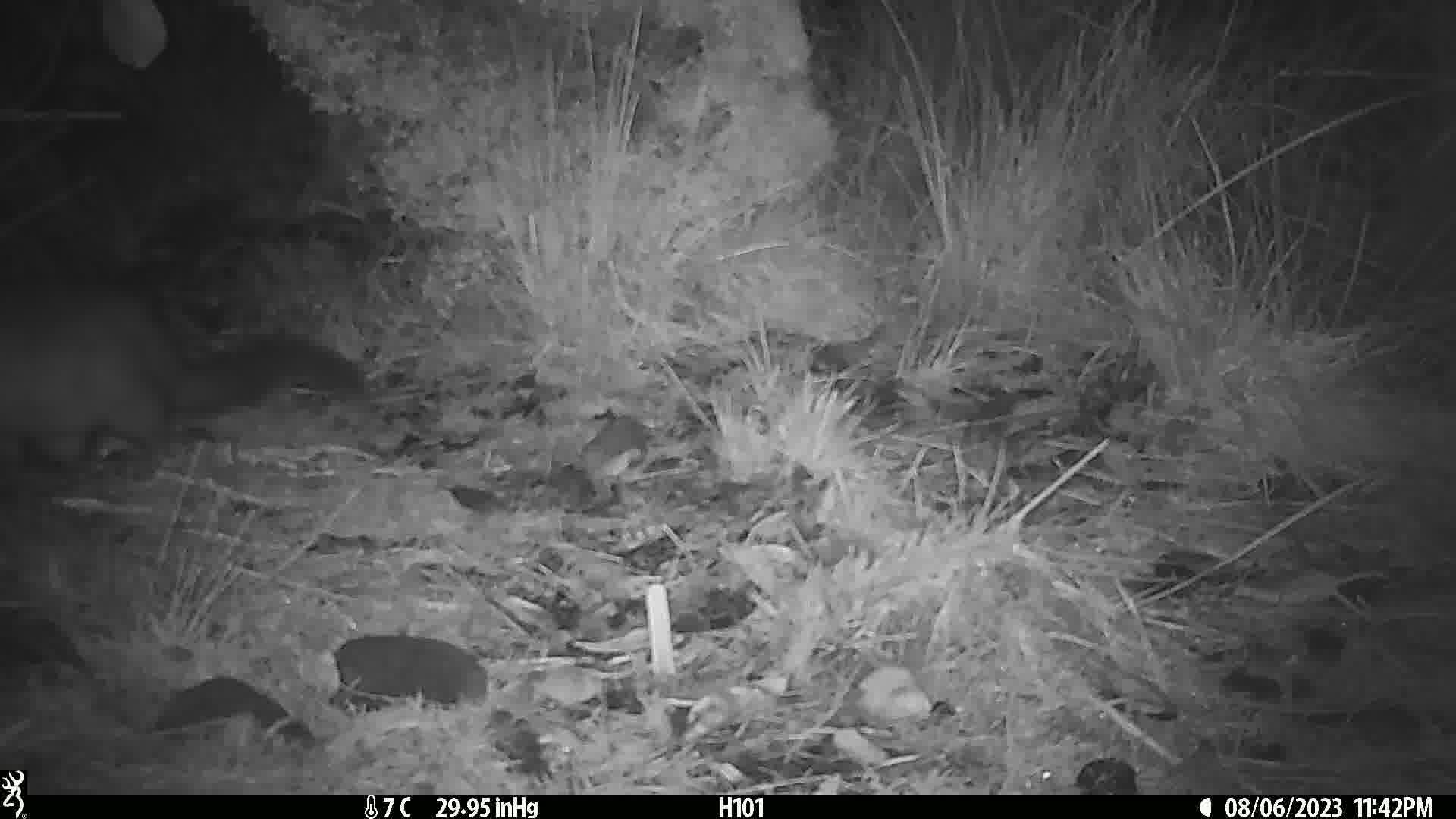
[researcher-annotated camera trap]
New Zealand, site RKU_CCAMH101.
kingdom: Animalia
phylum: Chordata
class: Mammalia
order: Diprotodontia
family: Phalangeridae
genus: Trichosurus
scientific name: Trichosurus vulpecula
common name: common brushtail possum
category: possum